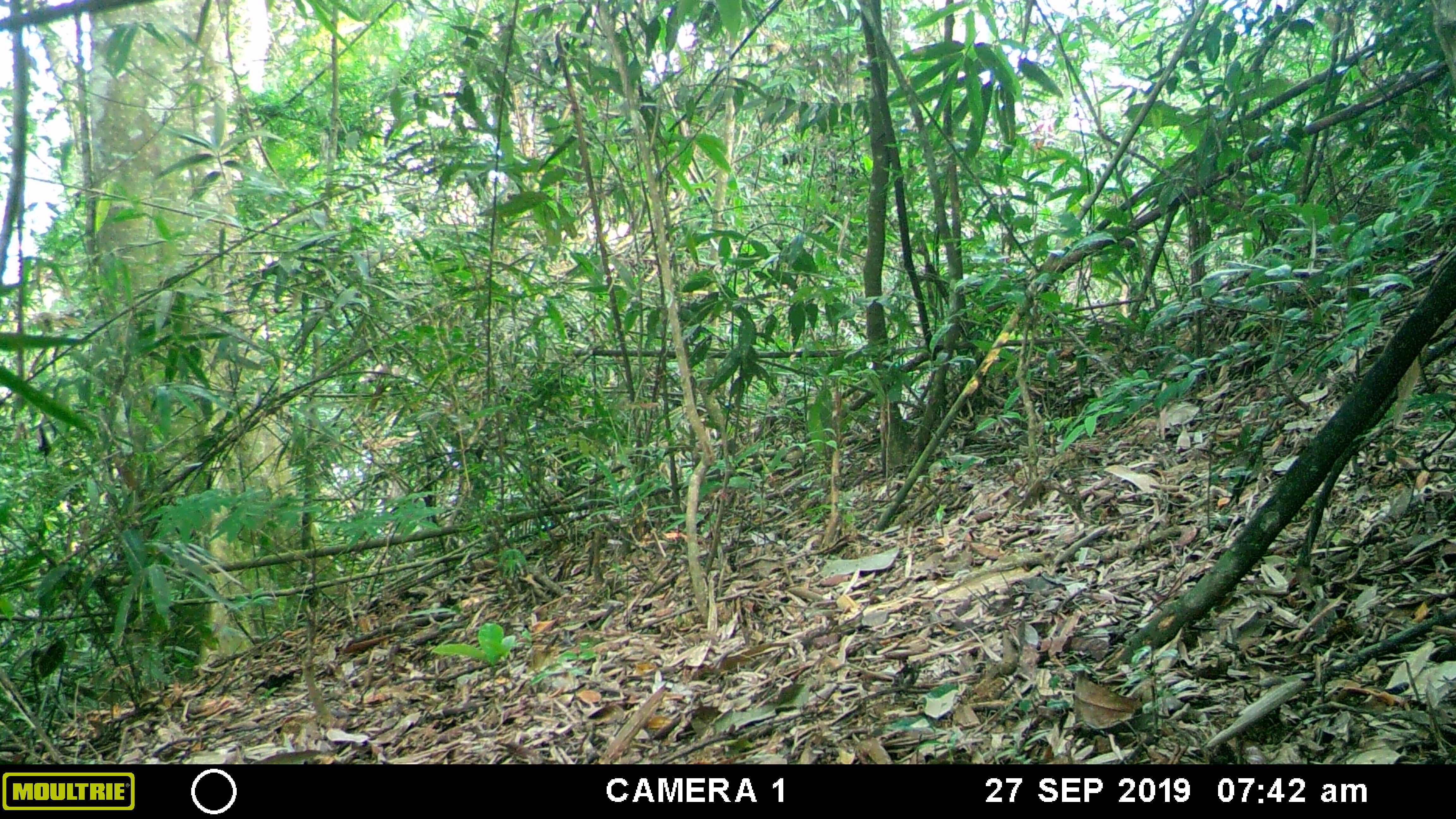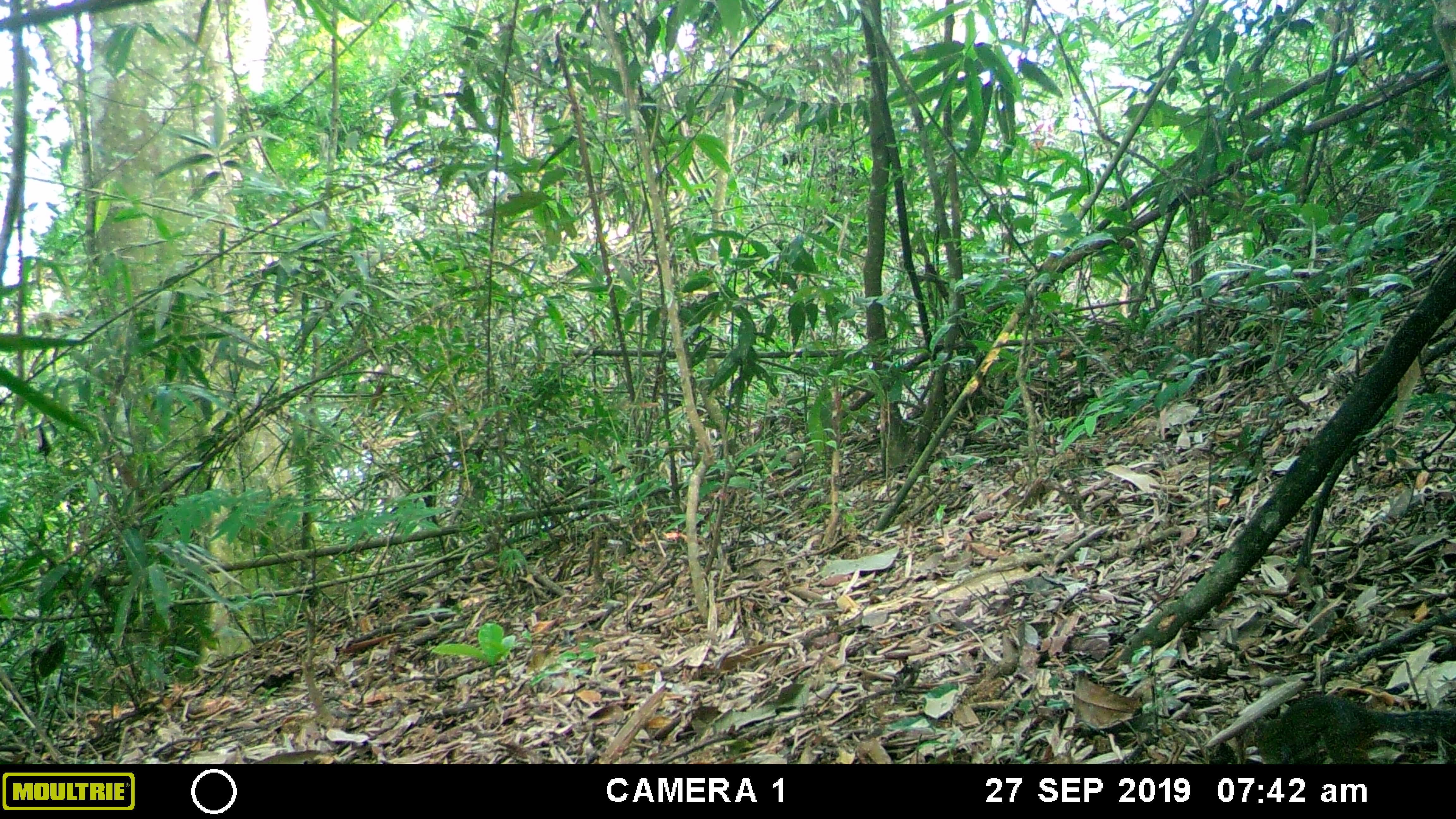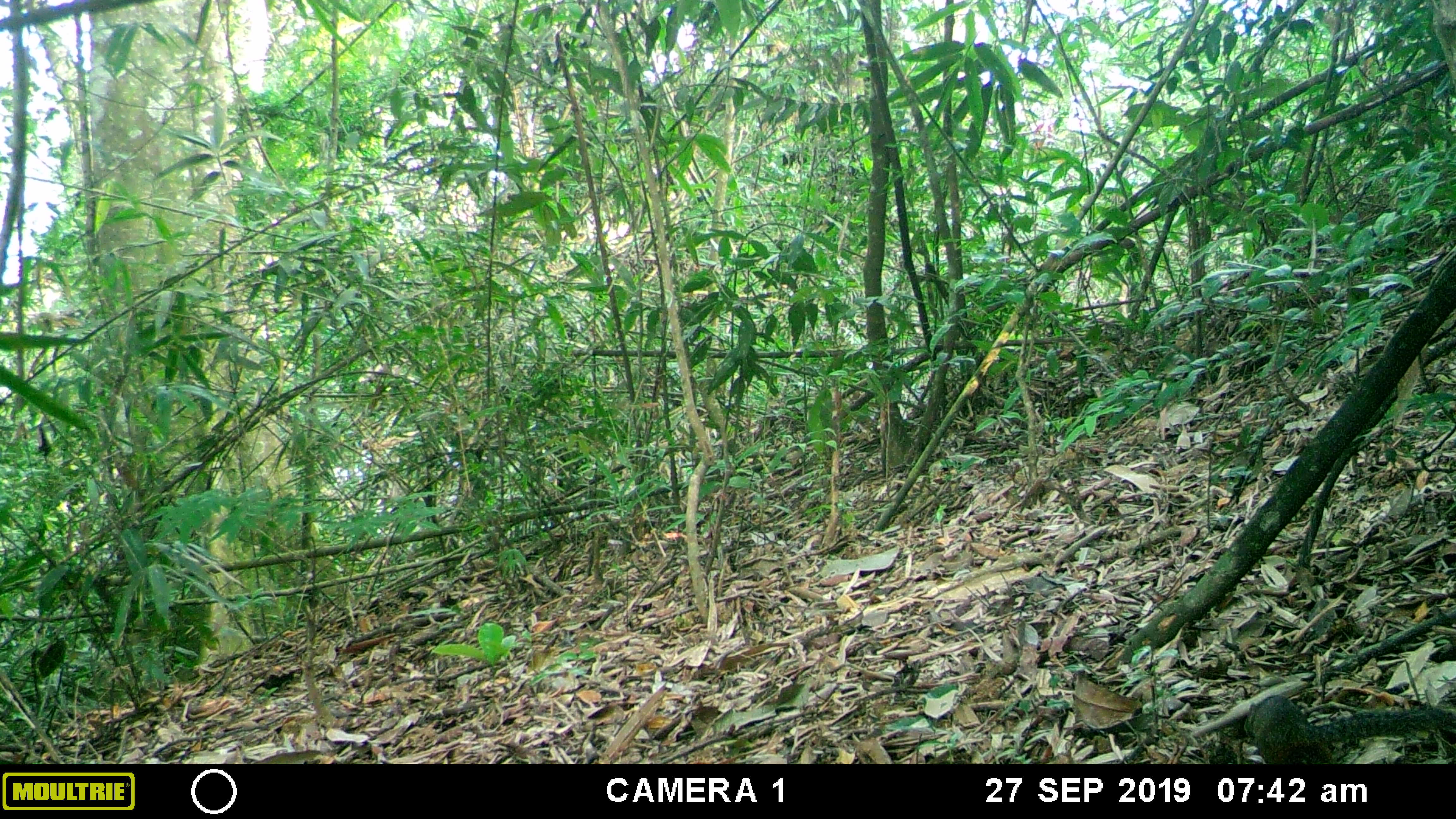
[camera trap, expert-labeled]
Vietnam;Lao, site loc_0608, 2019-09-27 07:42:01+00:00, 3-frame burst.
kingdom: Animalia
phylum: Chordata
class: Mammalia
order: Rodentia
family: Sciuridae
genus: Dremomys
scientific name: Dremomys rufigenis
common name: red-cheeked squirrel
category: red cheeked squirrel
Red cheeked squirrel (red-cheeked squirrel) (Dremomys rufigenis). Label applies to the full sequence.